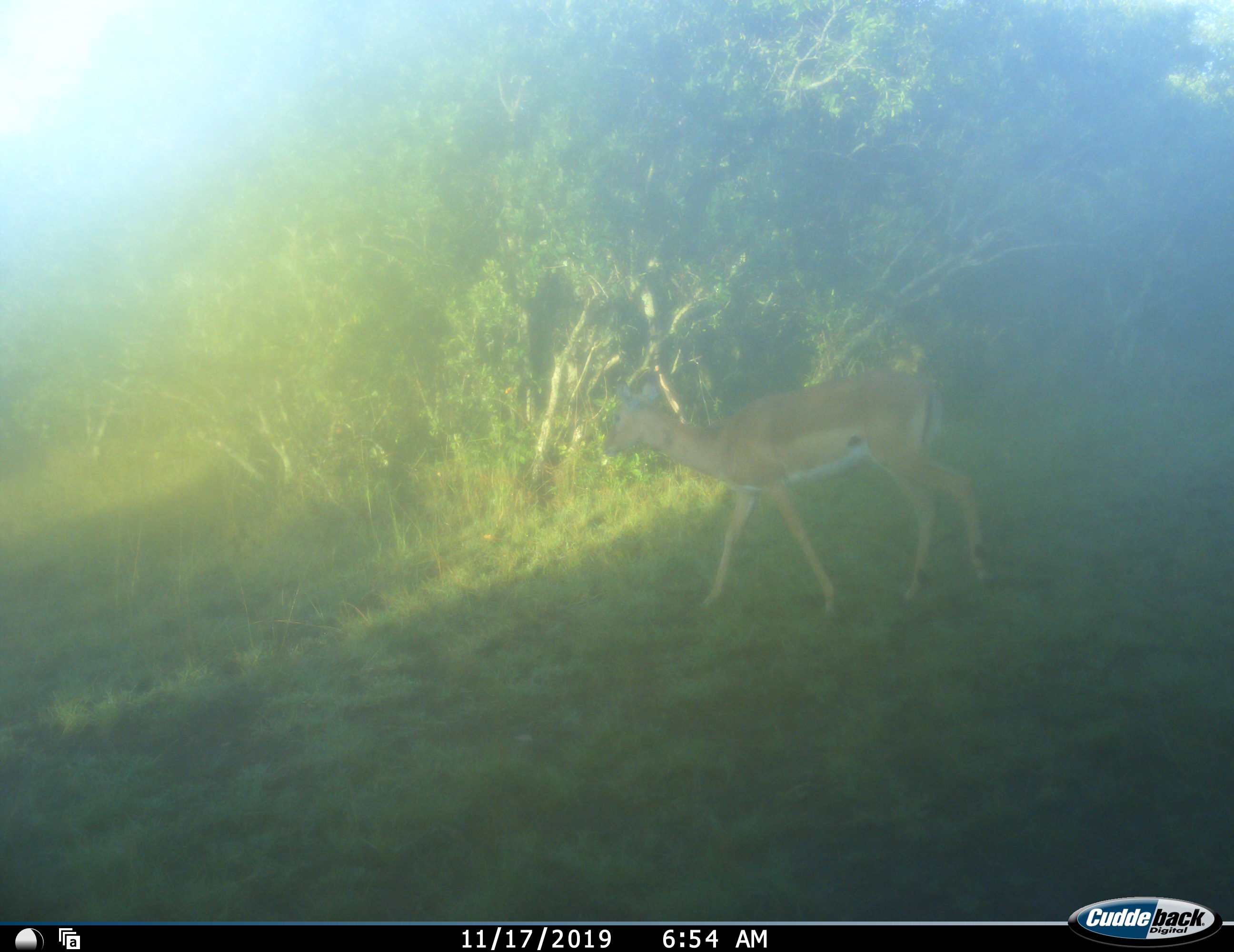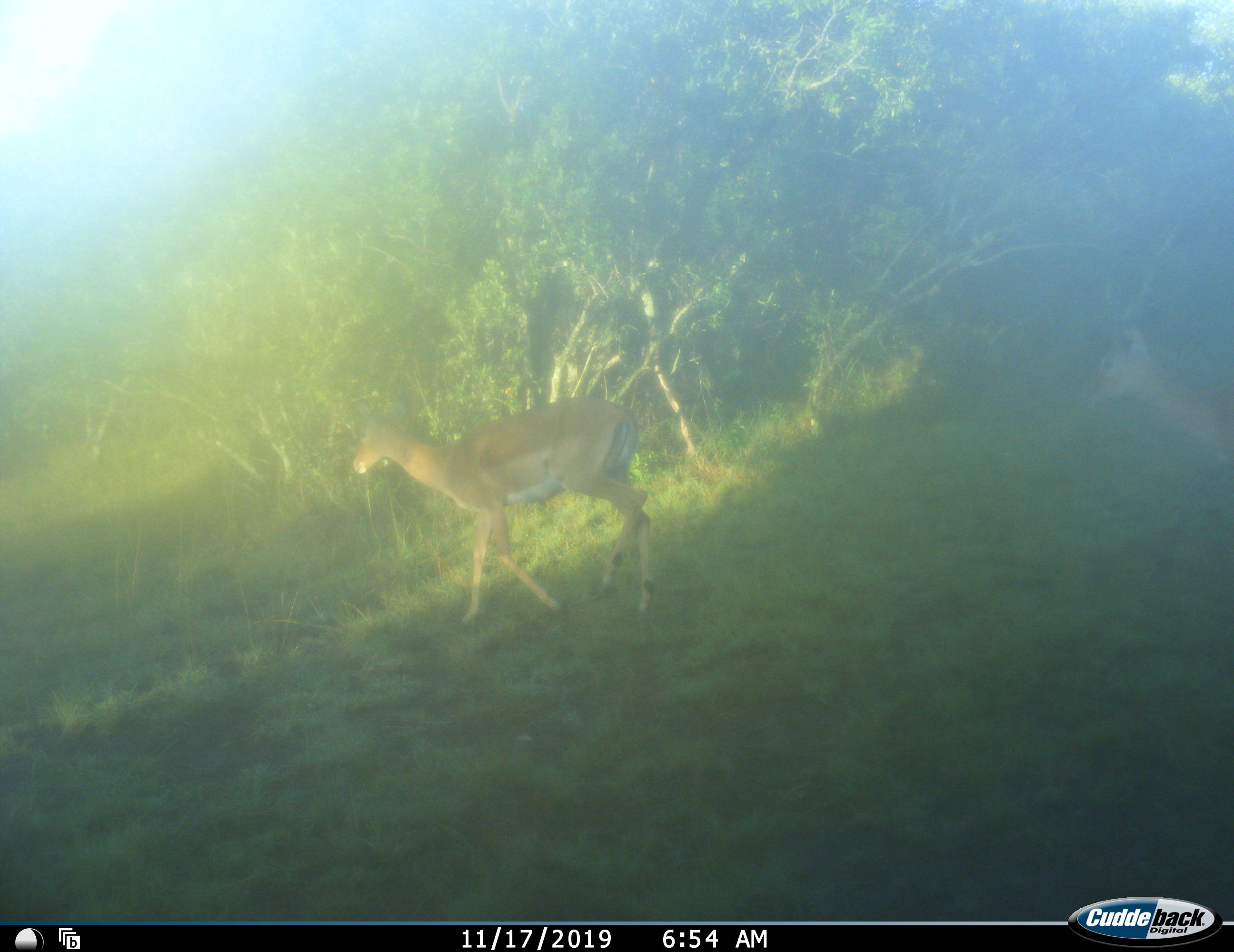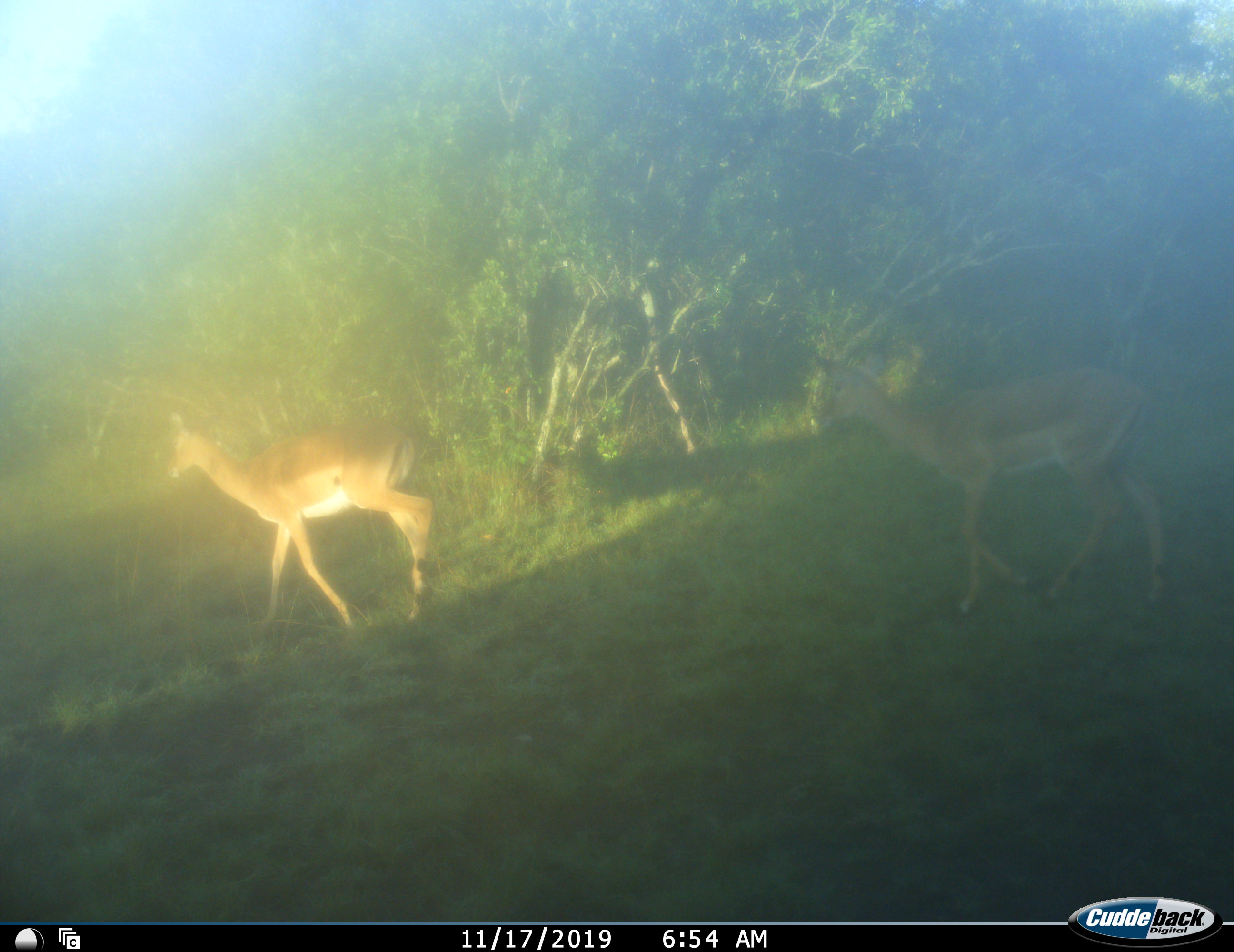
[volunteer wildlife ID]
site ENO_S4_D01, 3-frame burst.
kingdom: Animalia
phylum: Chordata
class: Mammalia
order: Artiodactyla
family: Bovidae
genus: Aepyceros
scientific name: Aepyceros melampus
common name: impala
Impala (Aepyceros melampus), count 2. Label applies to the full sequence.